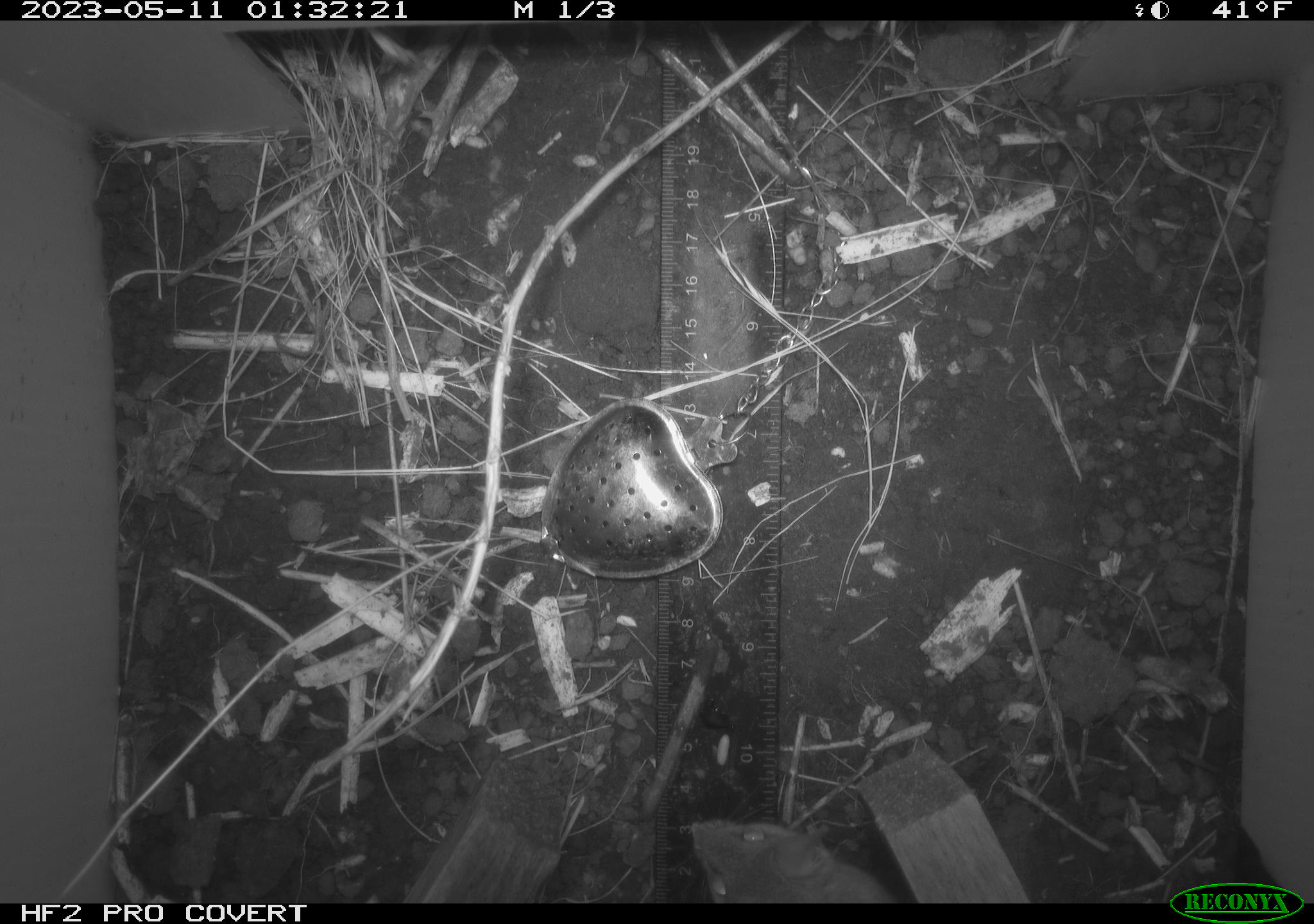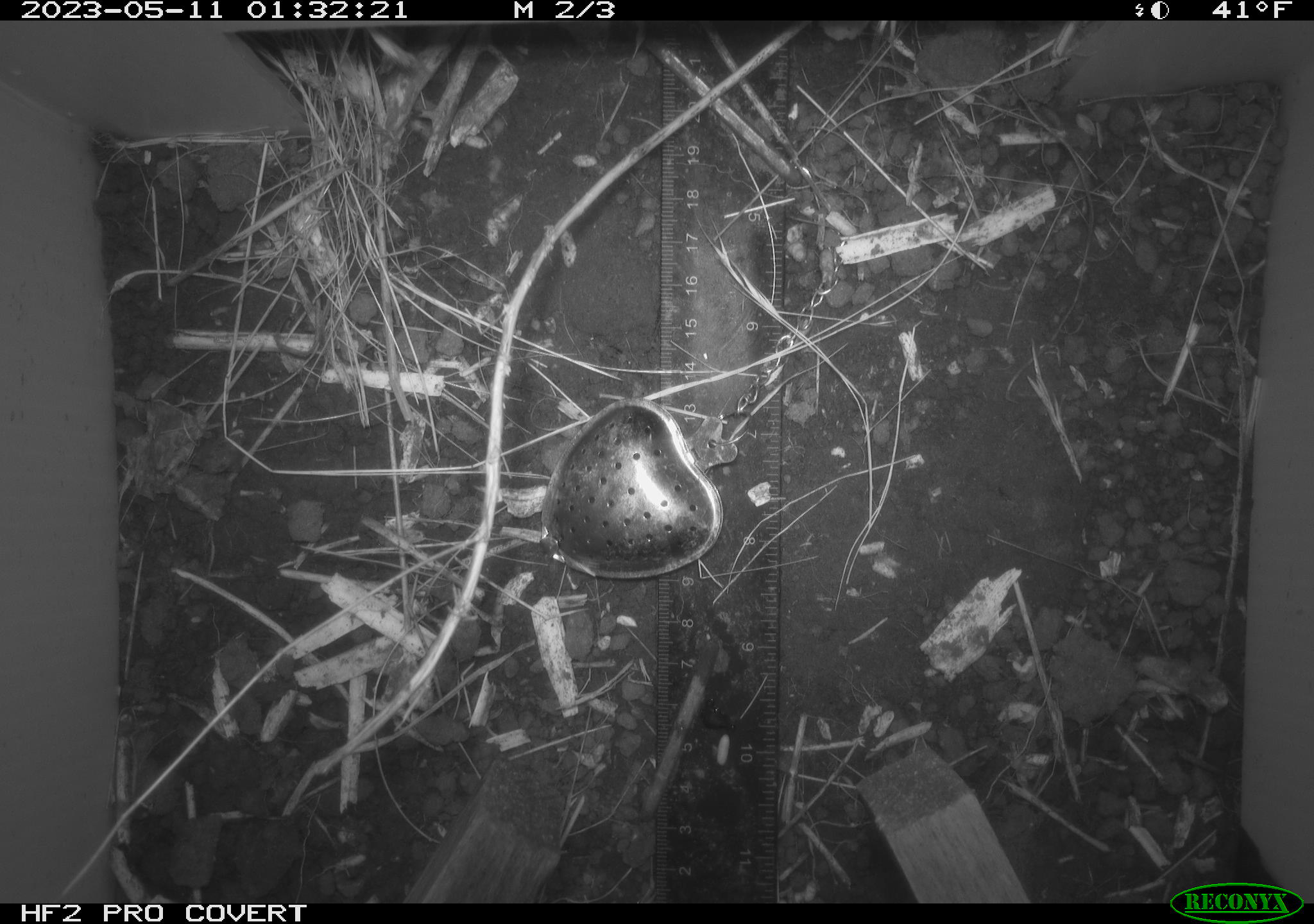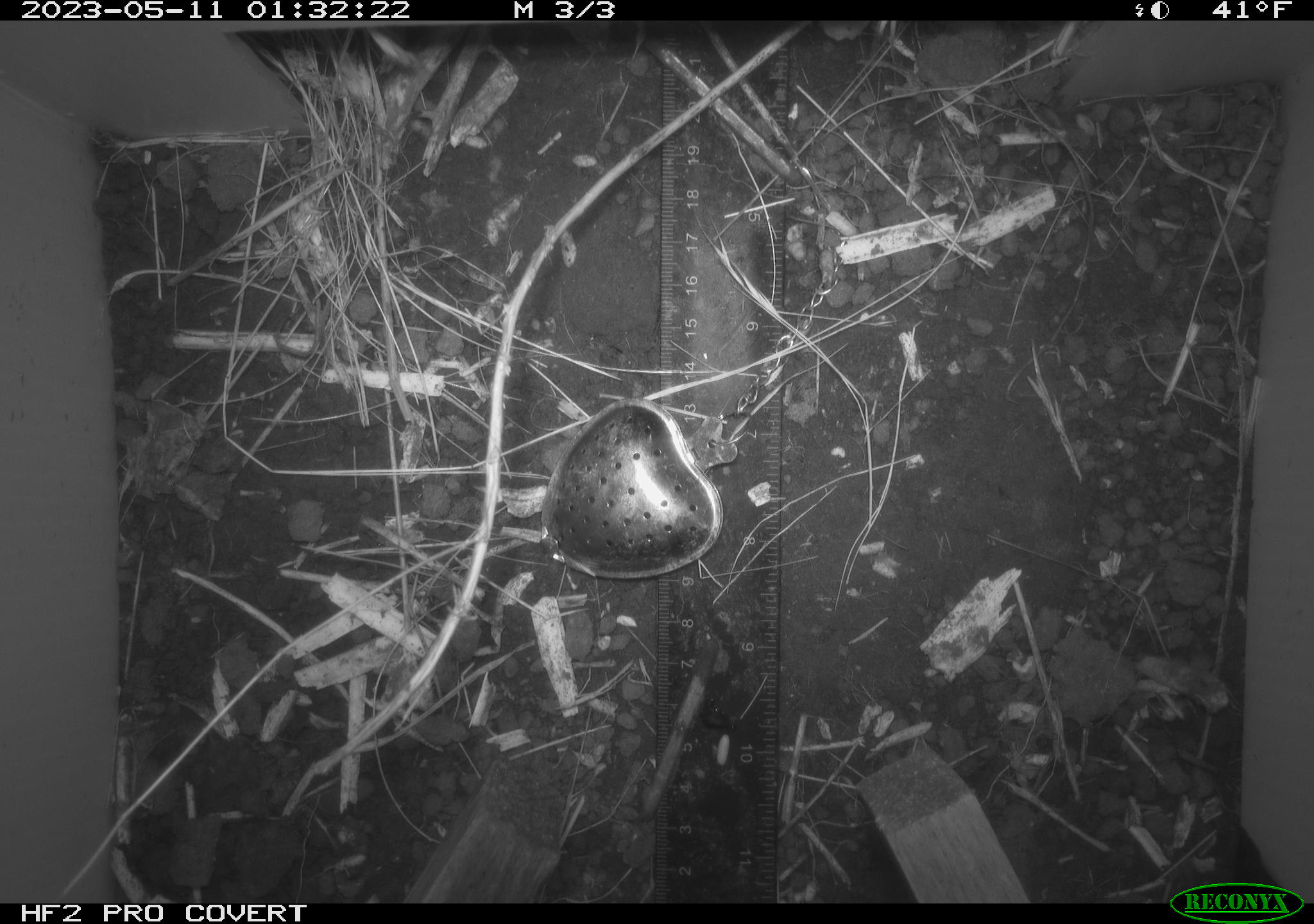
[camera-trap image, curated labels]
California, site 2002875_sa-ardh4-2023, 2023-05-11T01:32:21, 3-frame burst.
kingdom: Animalia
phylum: Chordata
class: Mammalia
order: Rodentia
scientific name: Rodentia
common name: mouse species